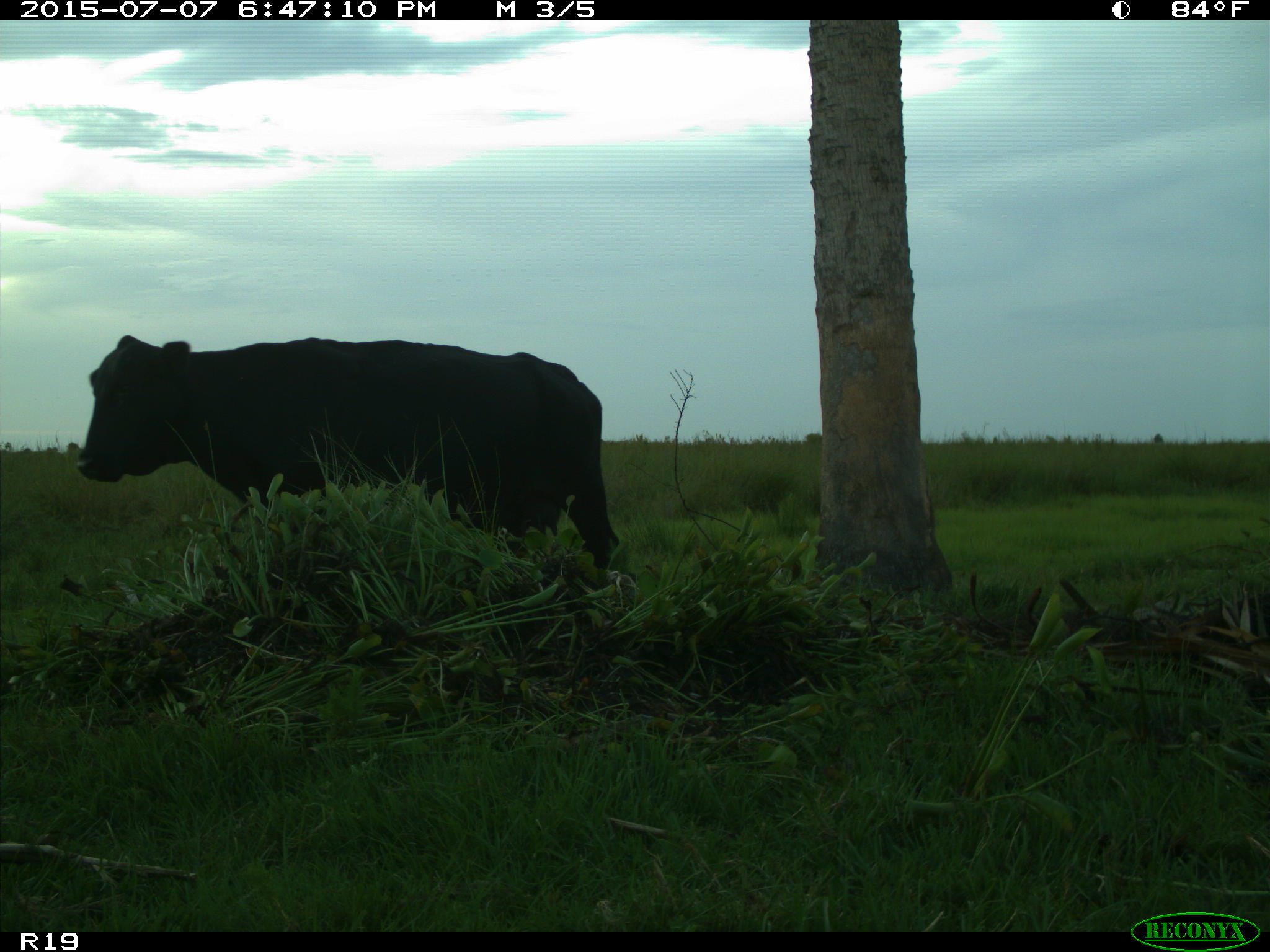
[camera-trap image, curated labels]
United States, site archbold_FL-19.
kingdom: Animalia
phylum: Chordata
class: Mammalia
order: Artiodactyla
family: Bovidae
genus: Bos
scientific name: Bos taurus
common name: domestic cow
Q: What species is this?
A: Bos taurus (domestic cow).